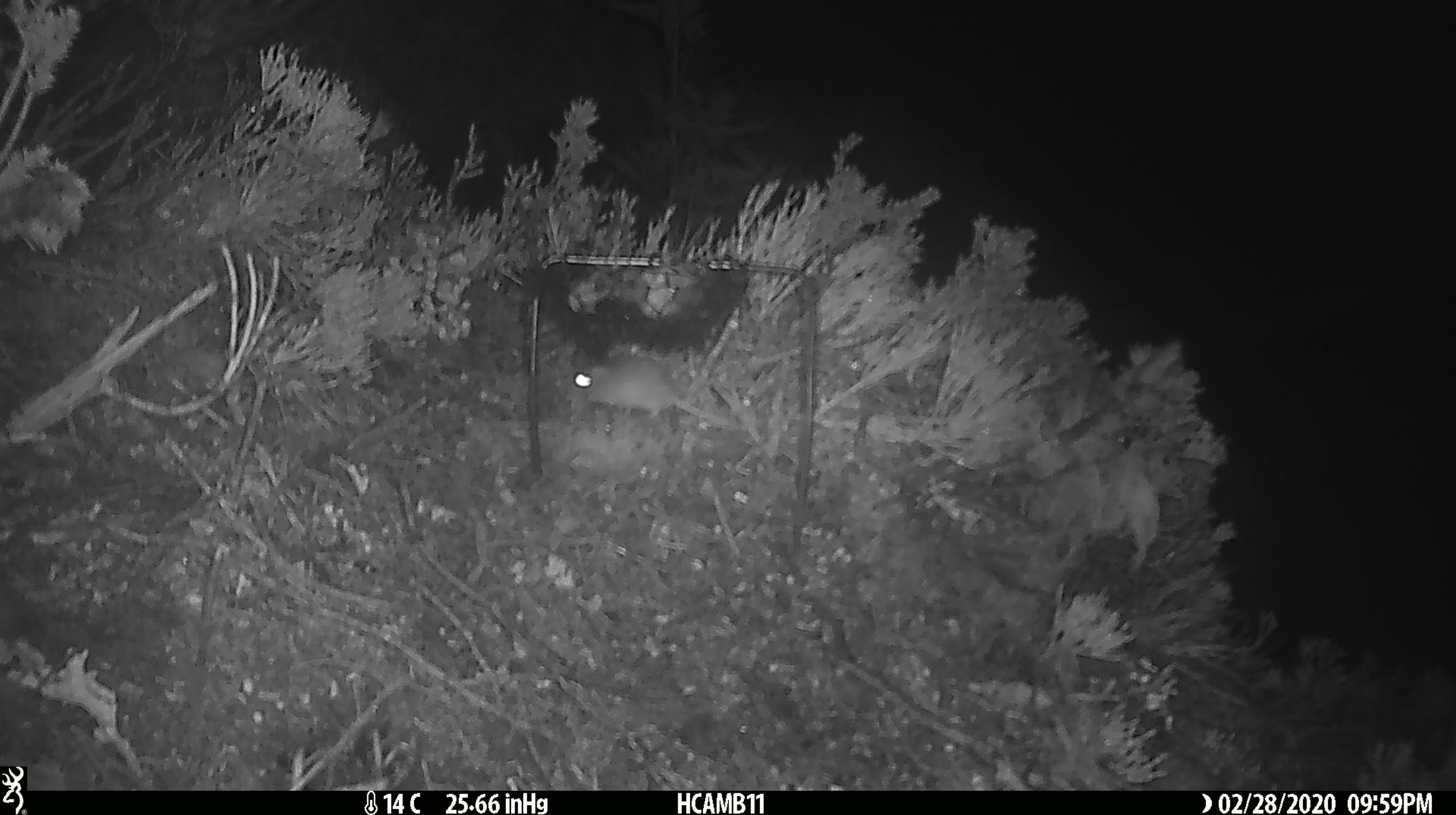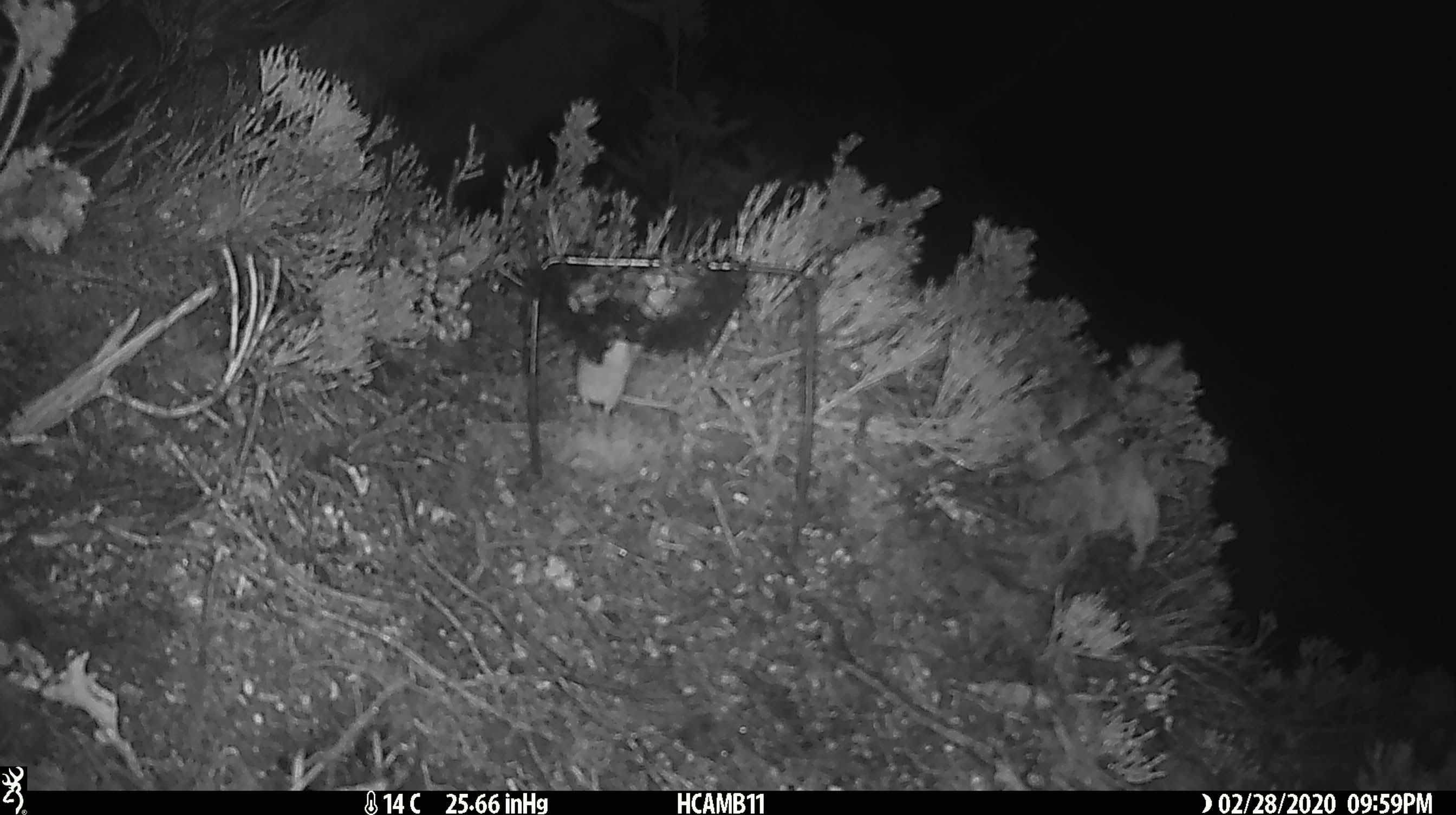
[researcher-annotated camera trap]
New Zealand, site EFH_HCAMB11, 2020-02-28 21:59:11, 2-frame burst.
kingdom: Animalia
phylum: Chordata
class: Mammalia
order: Rodentia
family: Muridae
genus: Mus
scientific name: Mus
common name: mouse